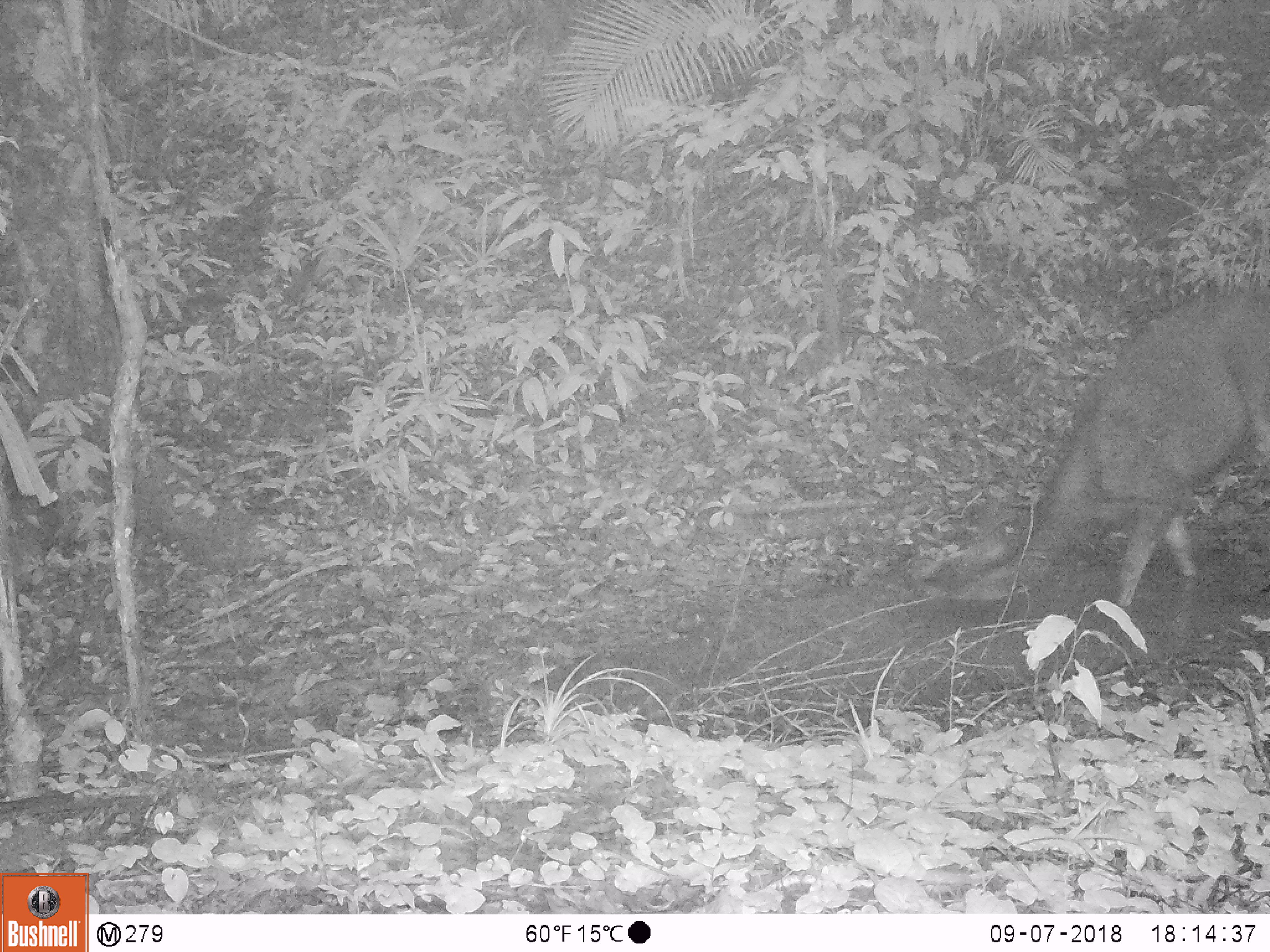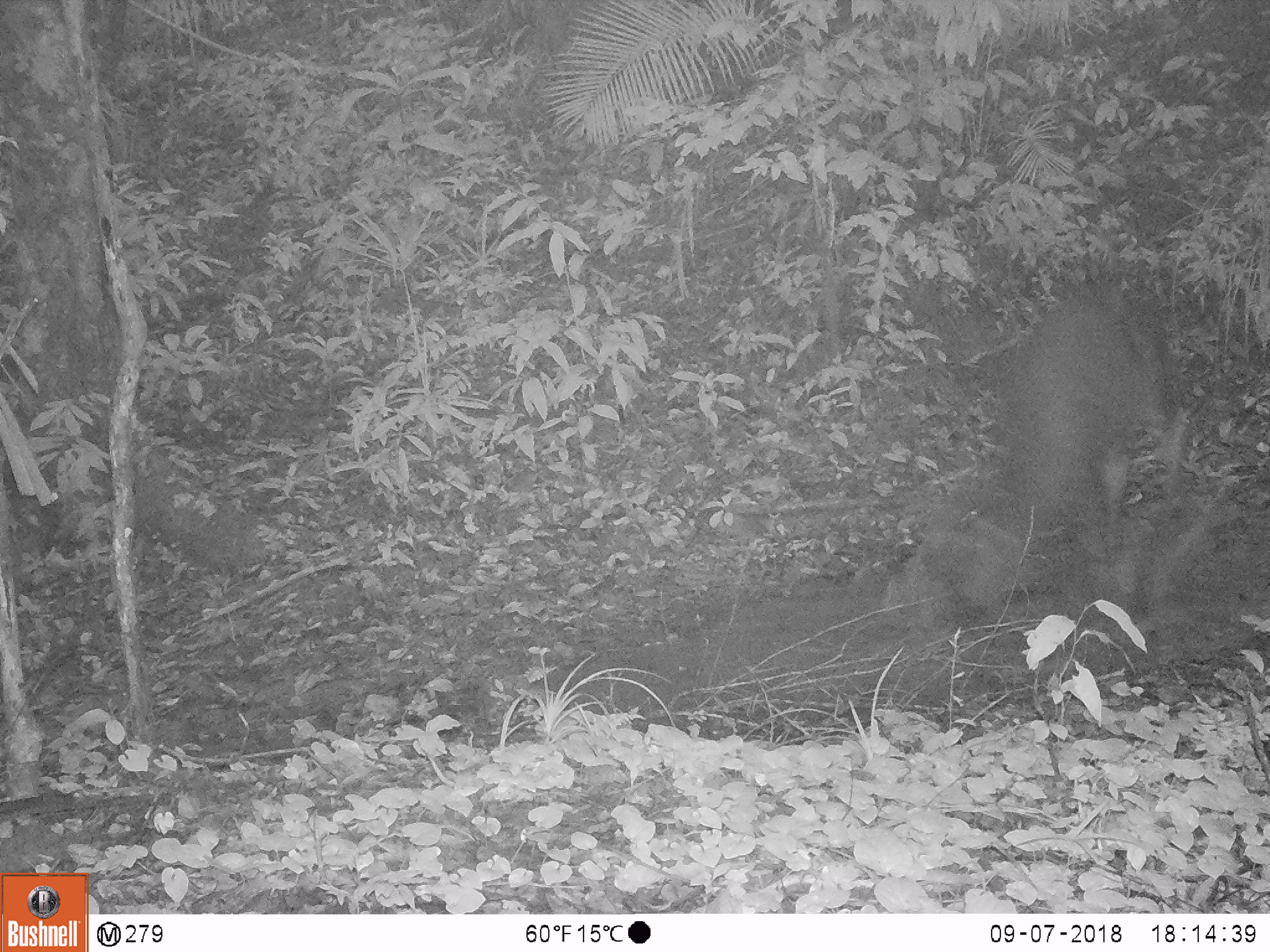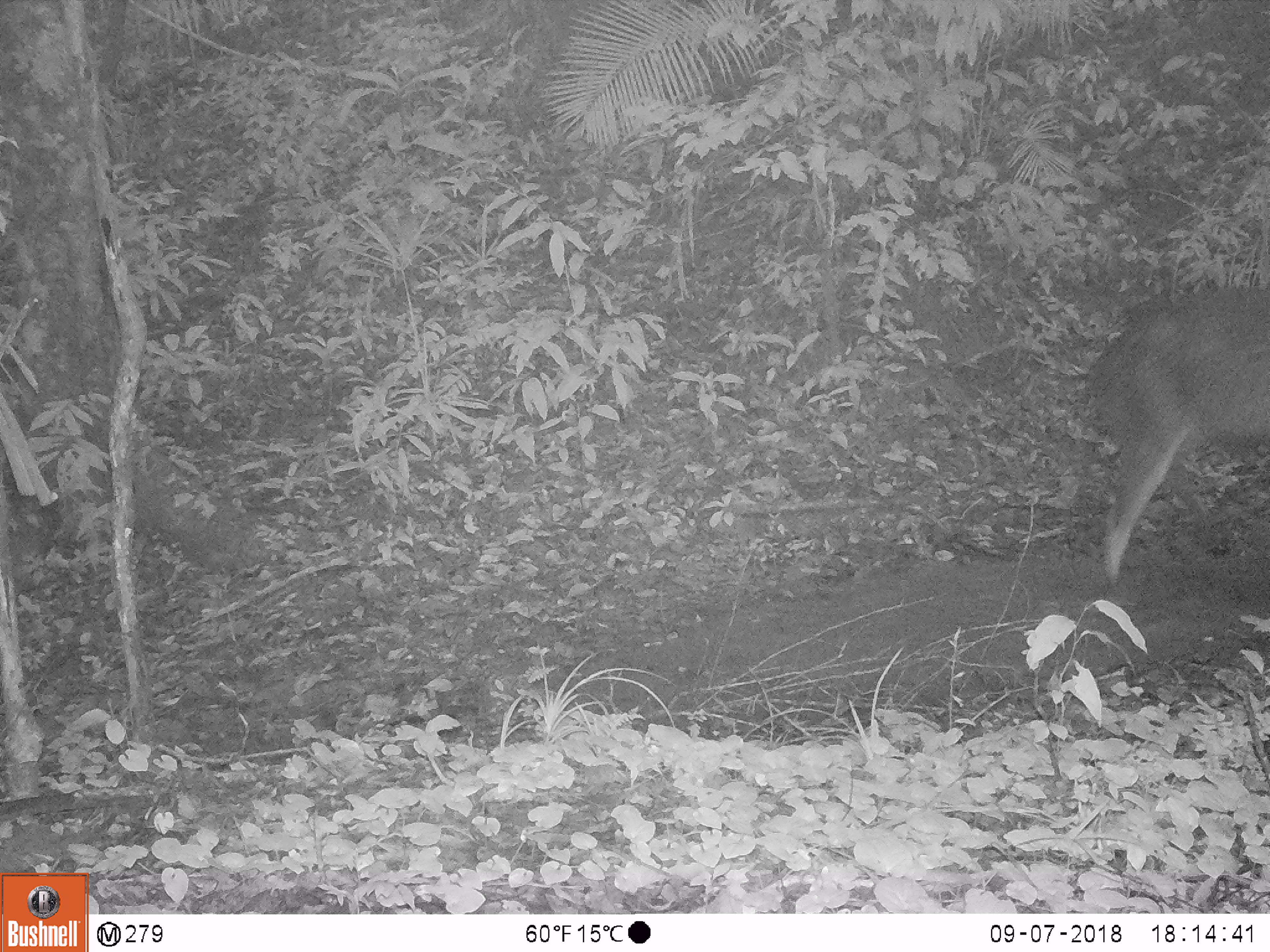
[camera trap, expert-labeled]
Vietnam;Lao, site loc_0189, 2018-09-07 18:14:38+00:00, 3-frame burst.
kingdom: Animalia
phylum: Chordata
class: Mammalia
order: Artiodactyla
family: Cervidae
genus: Rusa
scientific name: Rusa unicolor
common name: sambar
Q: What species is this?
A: Sambar (Rusa unicolor).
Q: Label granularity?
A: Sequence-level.